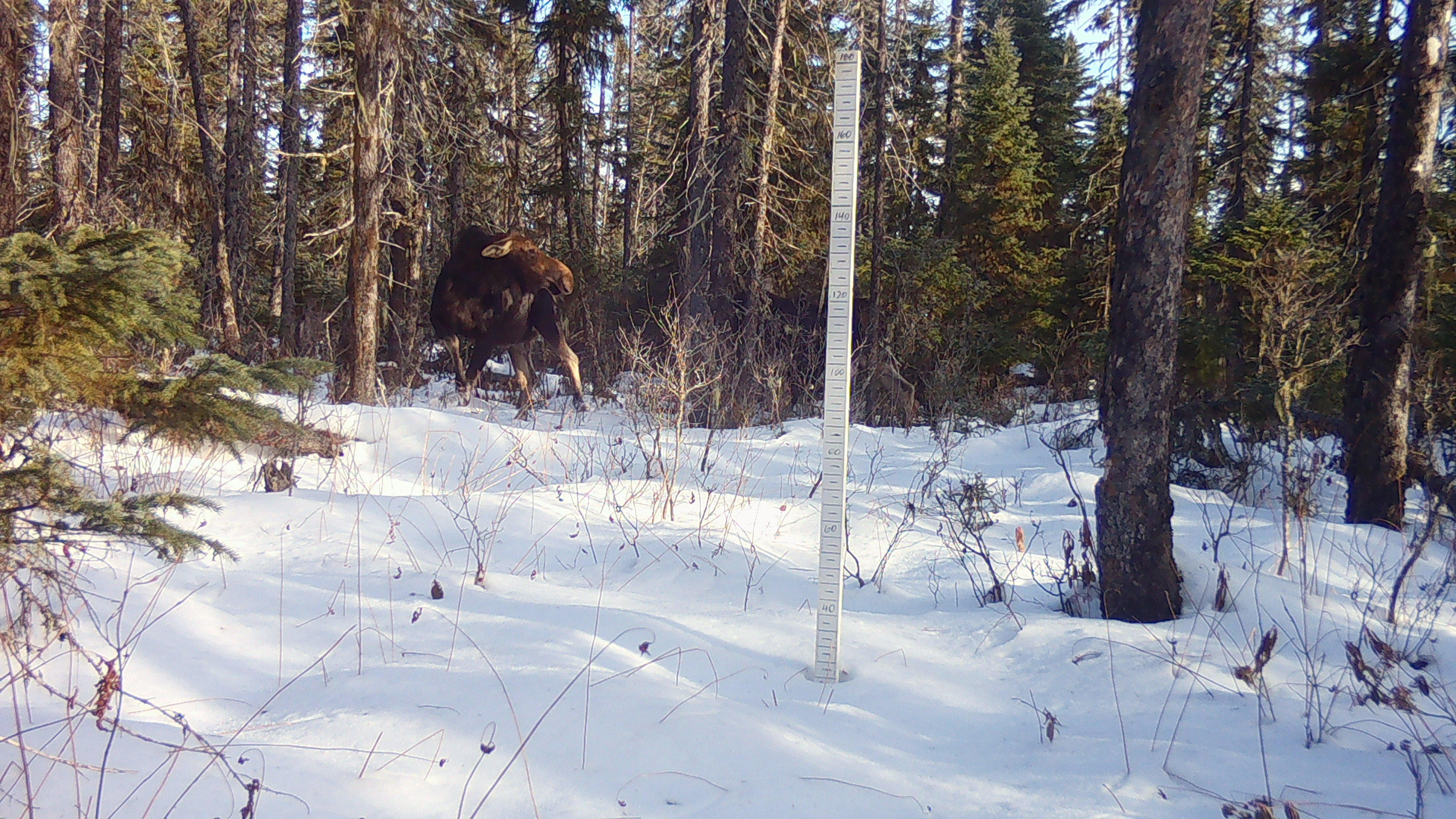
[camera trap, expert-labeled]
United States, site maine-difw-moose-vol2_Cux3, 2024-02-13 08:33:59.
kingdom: Animalia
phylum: Chordata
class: Mammalia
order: Artiodactyla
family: Cervidae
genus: Alces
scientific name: Alces alces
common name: moose